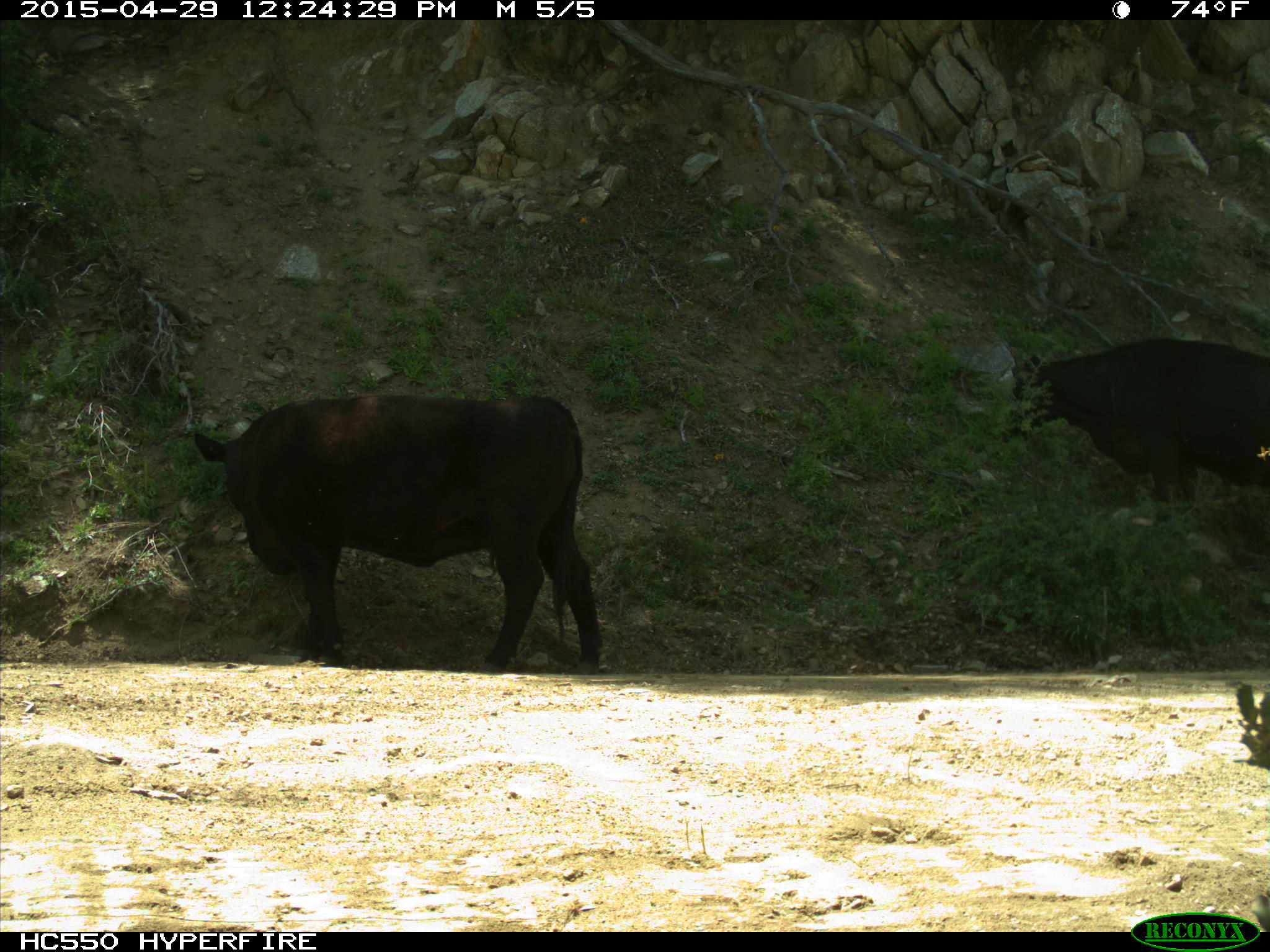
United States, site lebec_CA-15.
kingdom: Animalia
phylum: Chordata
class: Mammalia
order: Artiodactyla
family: Bovidae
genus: Bos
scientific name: Bos taurus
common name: domestic cow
Bos taurus (domestic cow).